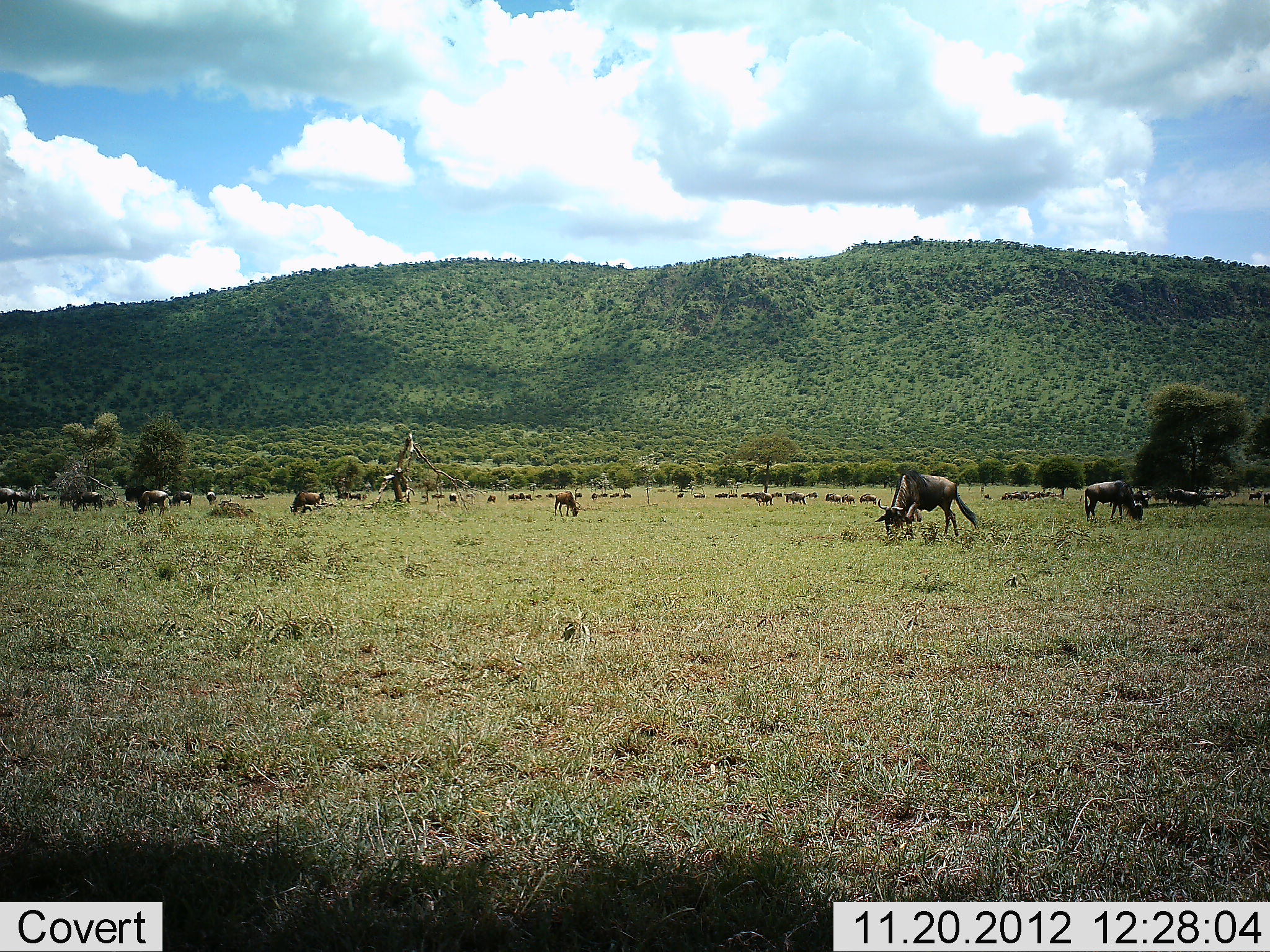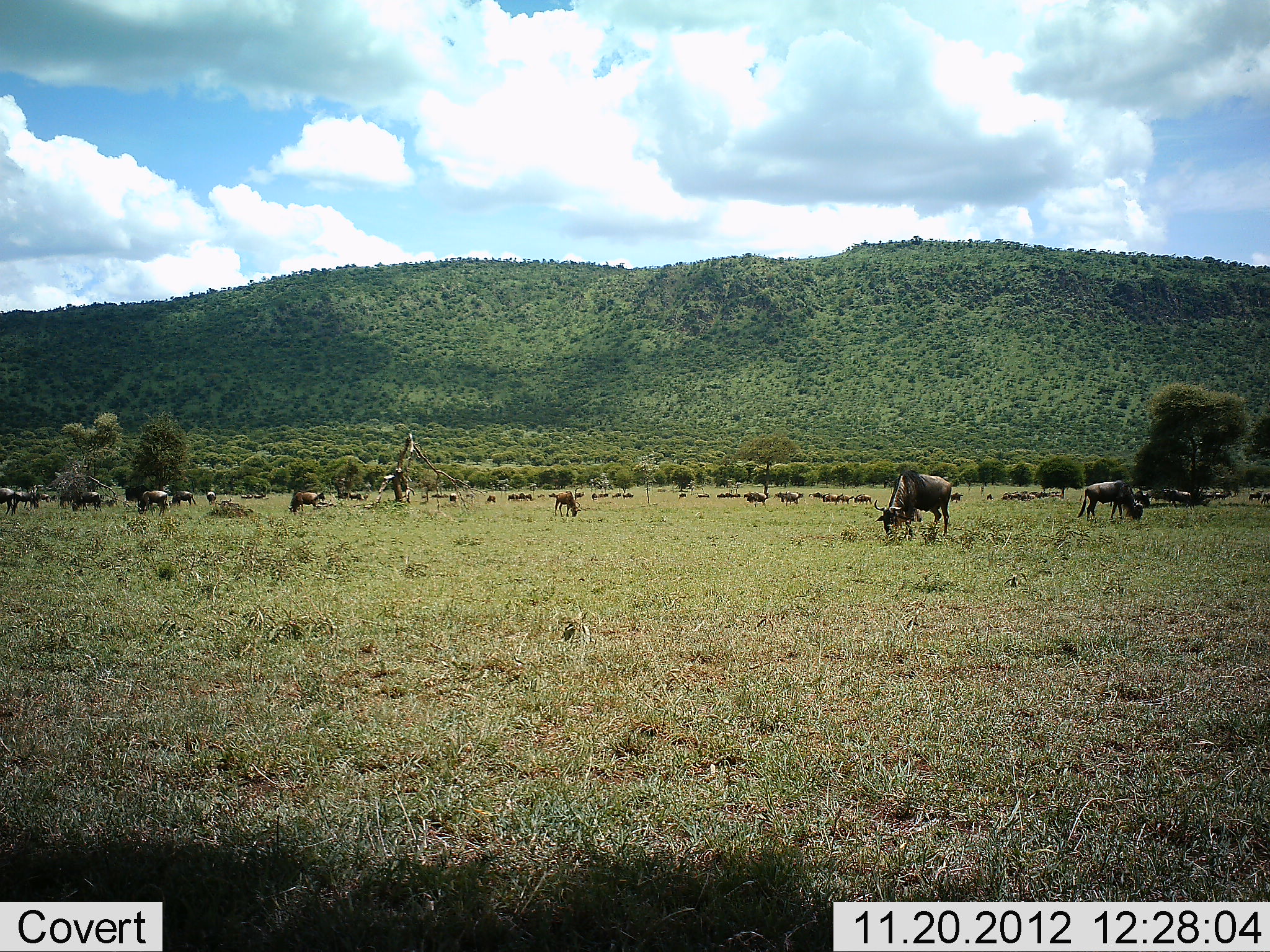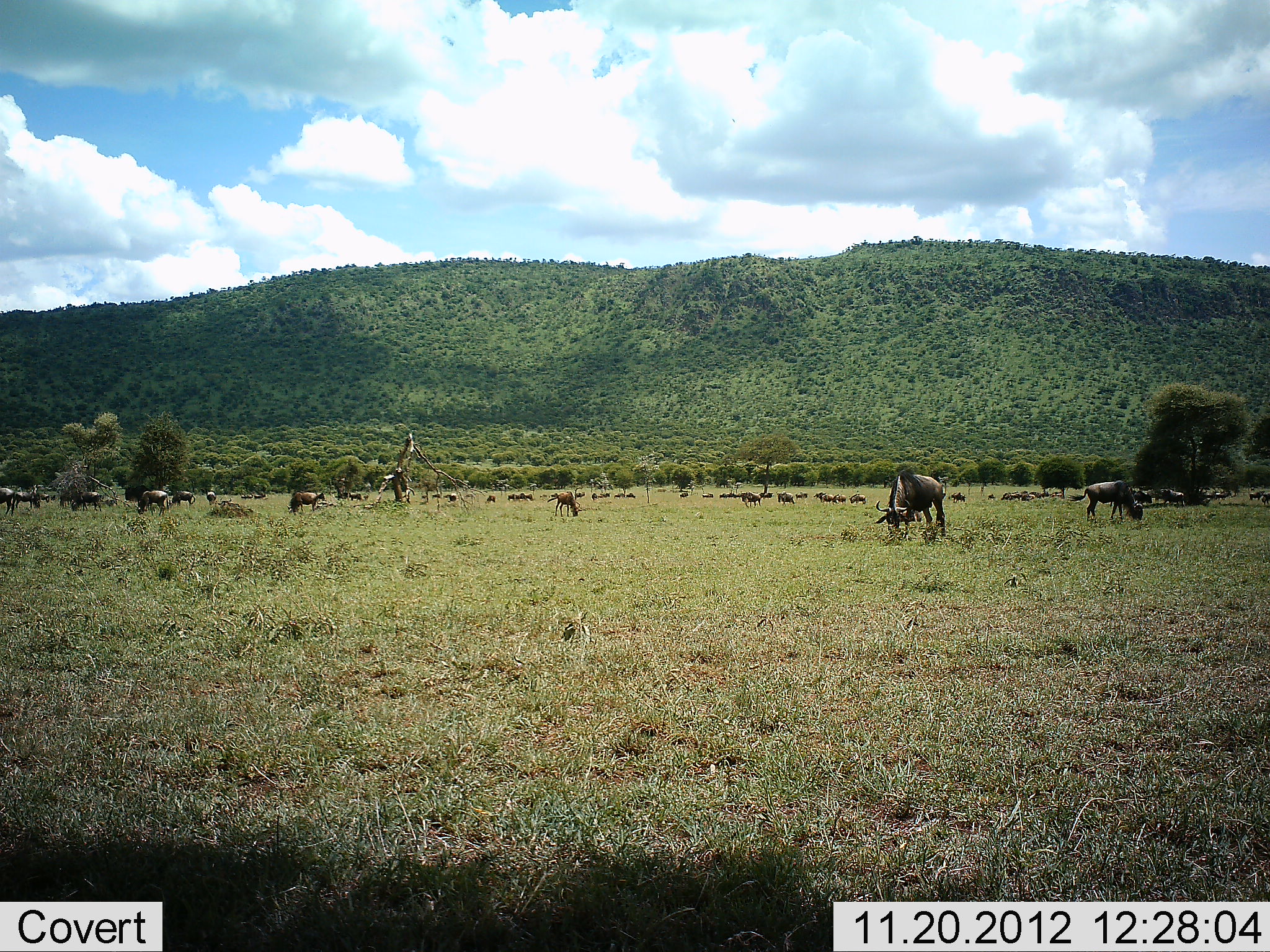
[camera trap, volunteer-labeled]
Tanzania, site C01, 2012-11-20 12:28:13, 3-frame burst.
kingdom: Animalia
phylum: Chordata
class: Mammalia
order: Artiodactyla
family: Bovidae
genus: Connochaetes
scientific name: Connochaetes taurinus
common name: blue wildebeest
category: wildebeest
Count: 11-50.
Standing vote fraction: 48%.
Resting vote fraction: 7%.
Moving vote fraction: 38%.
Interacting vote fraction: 7%.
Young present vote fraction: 10%.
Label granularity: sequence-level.